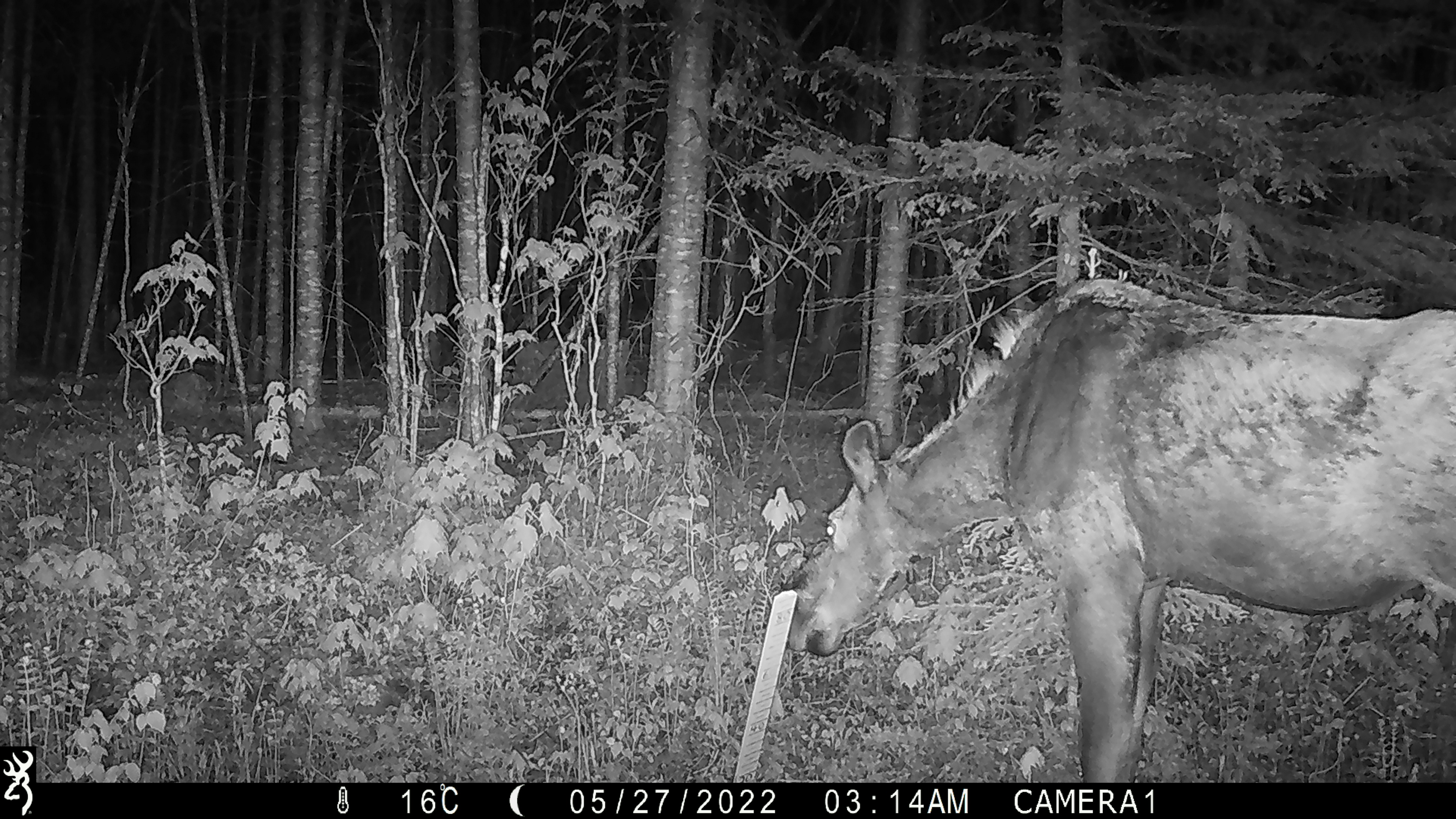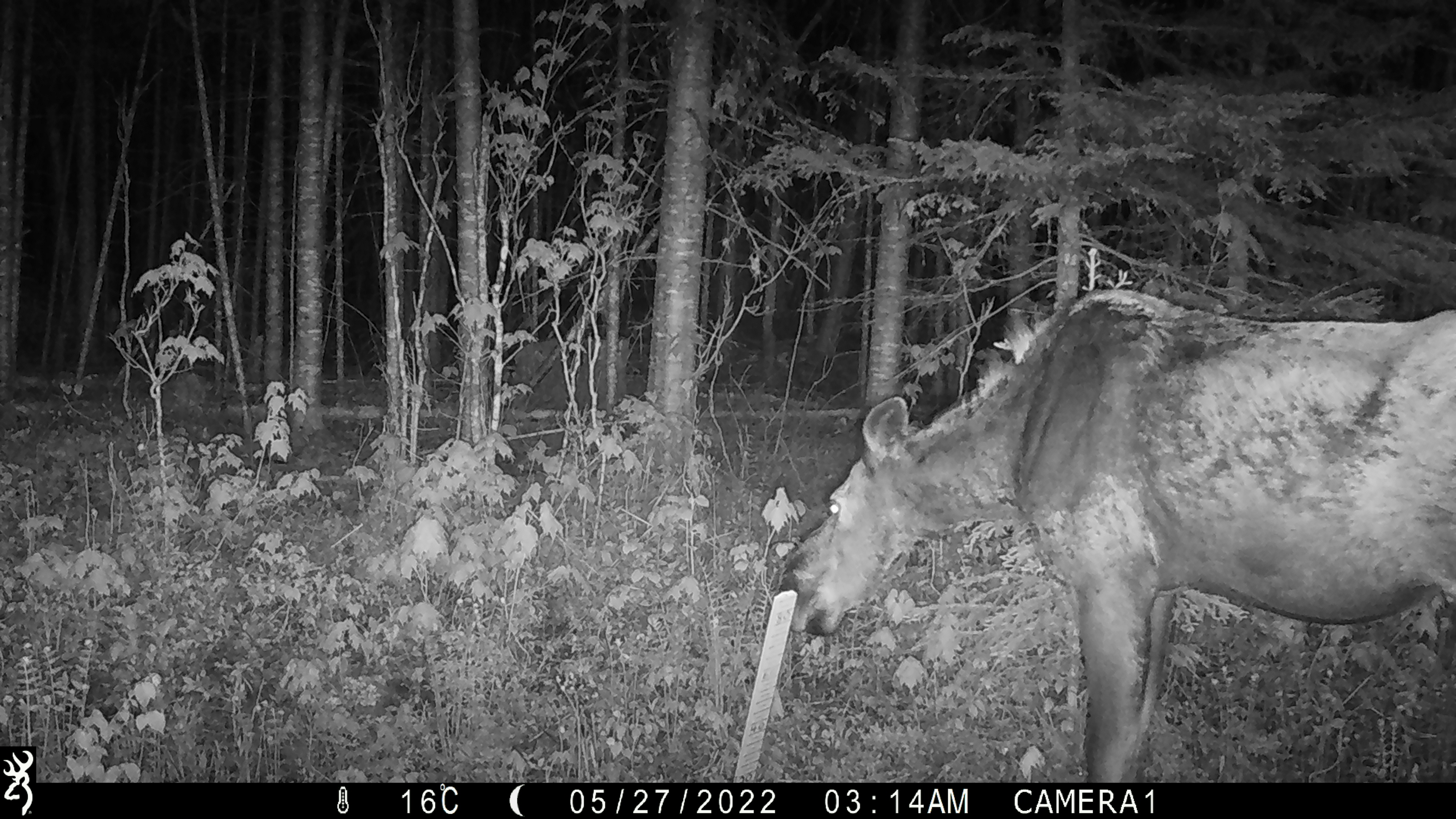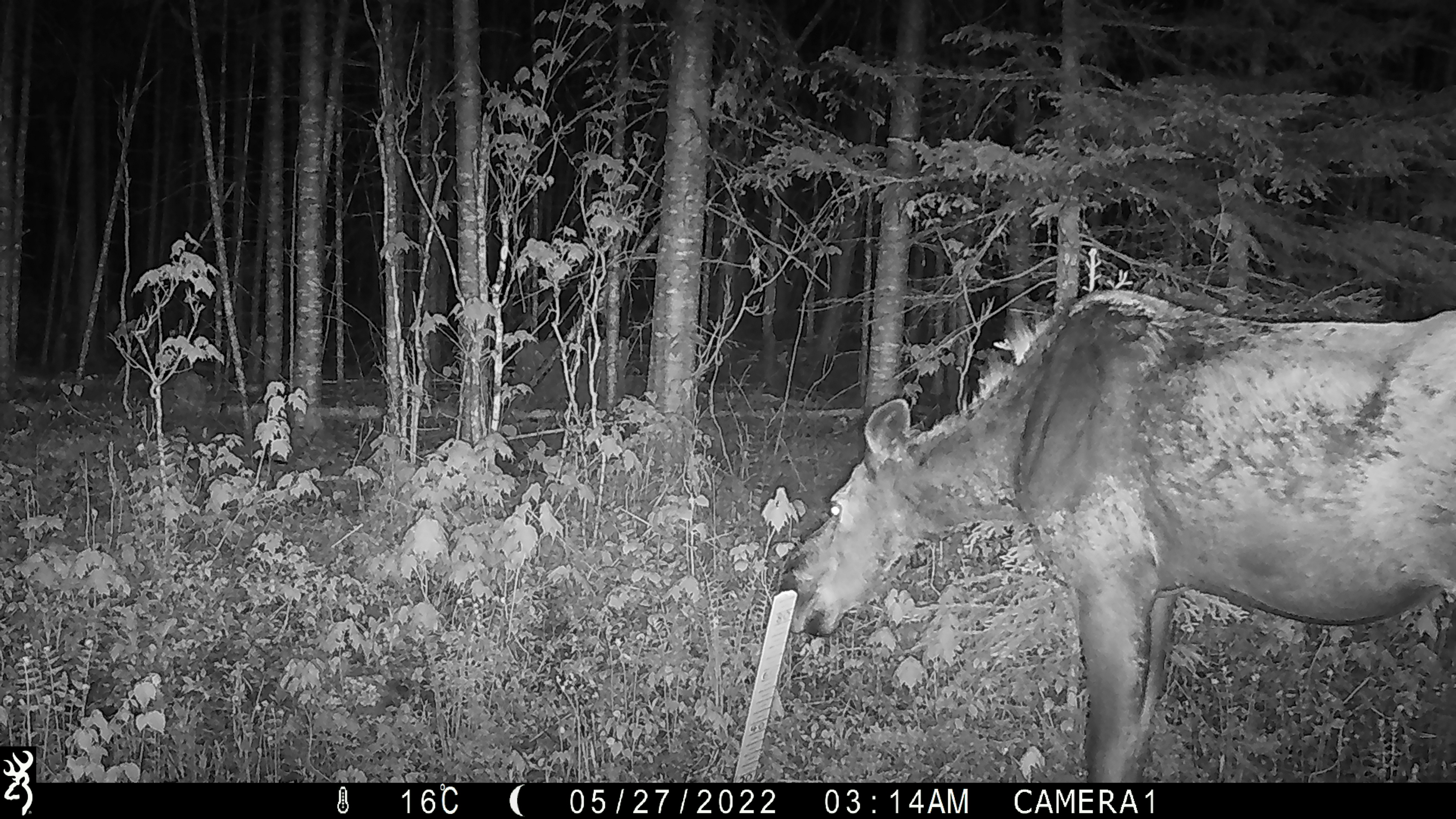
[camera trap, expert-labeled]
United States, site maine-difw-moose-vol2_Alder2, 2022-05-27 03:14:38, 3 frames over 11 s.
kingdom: Animalia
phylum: Chordata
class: Mammalia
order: Artiodactyla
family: Cervidae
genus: Alces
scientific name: Alces alces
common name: moose